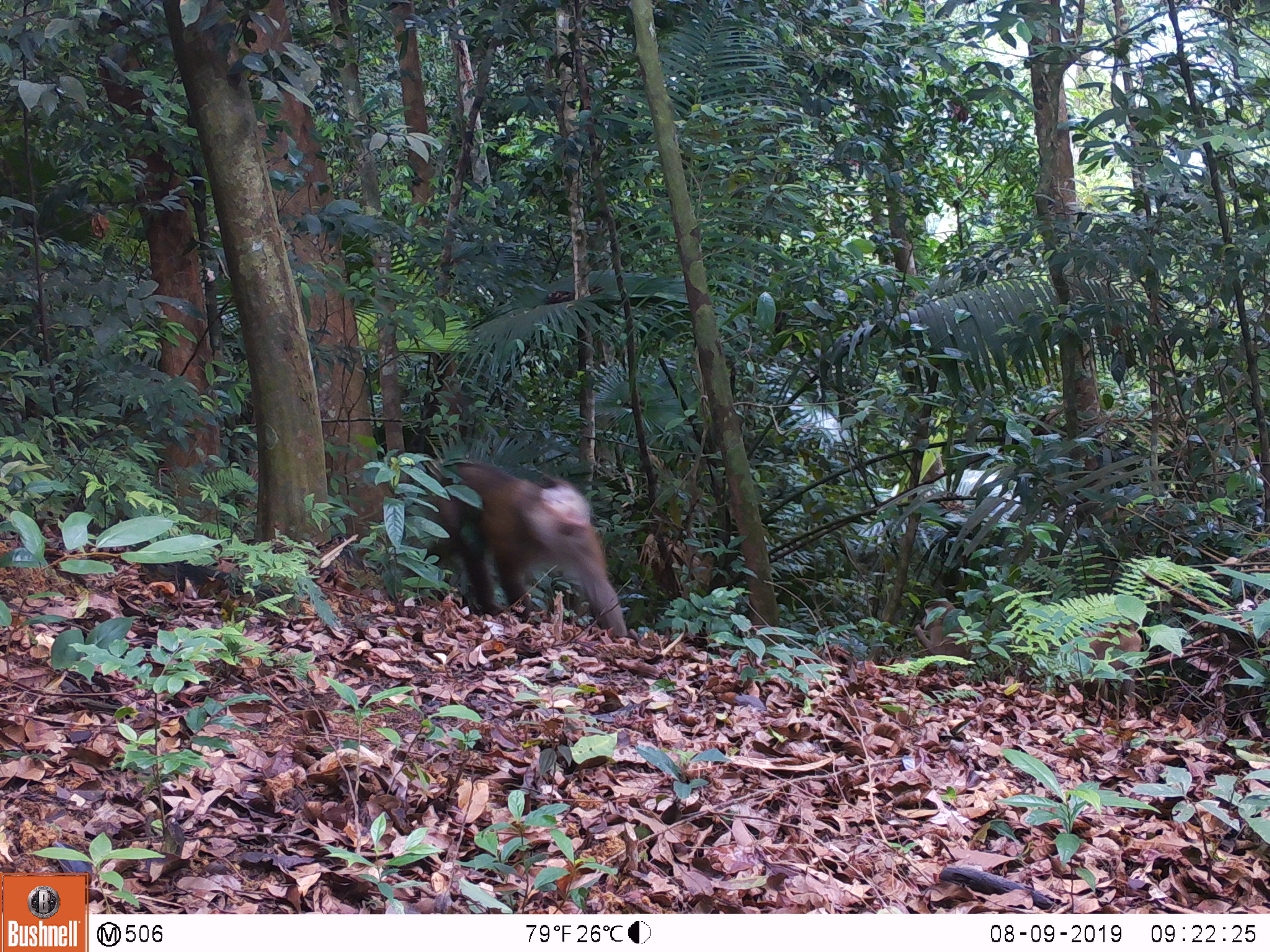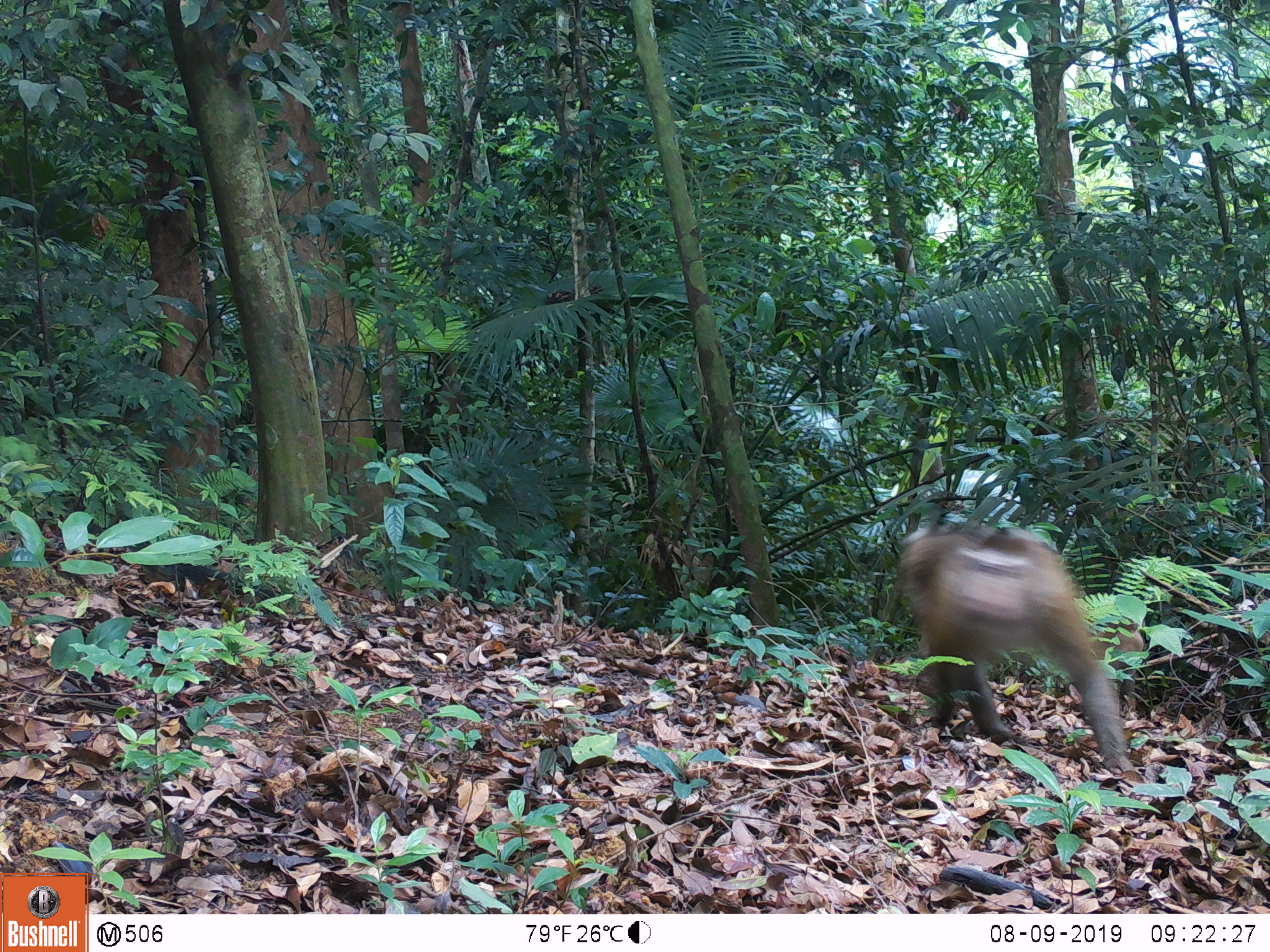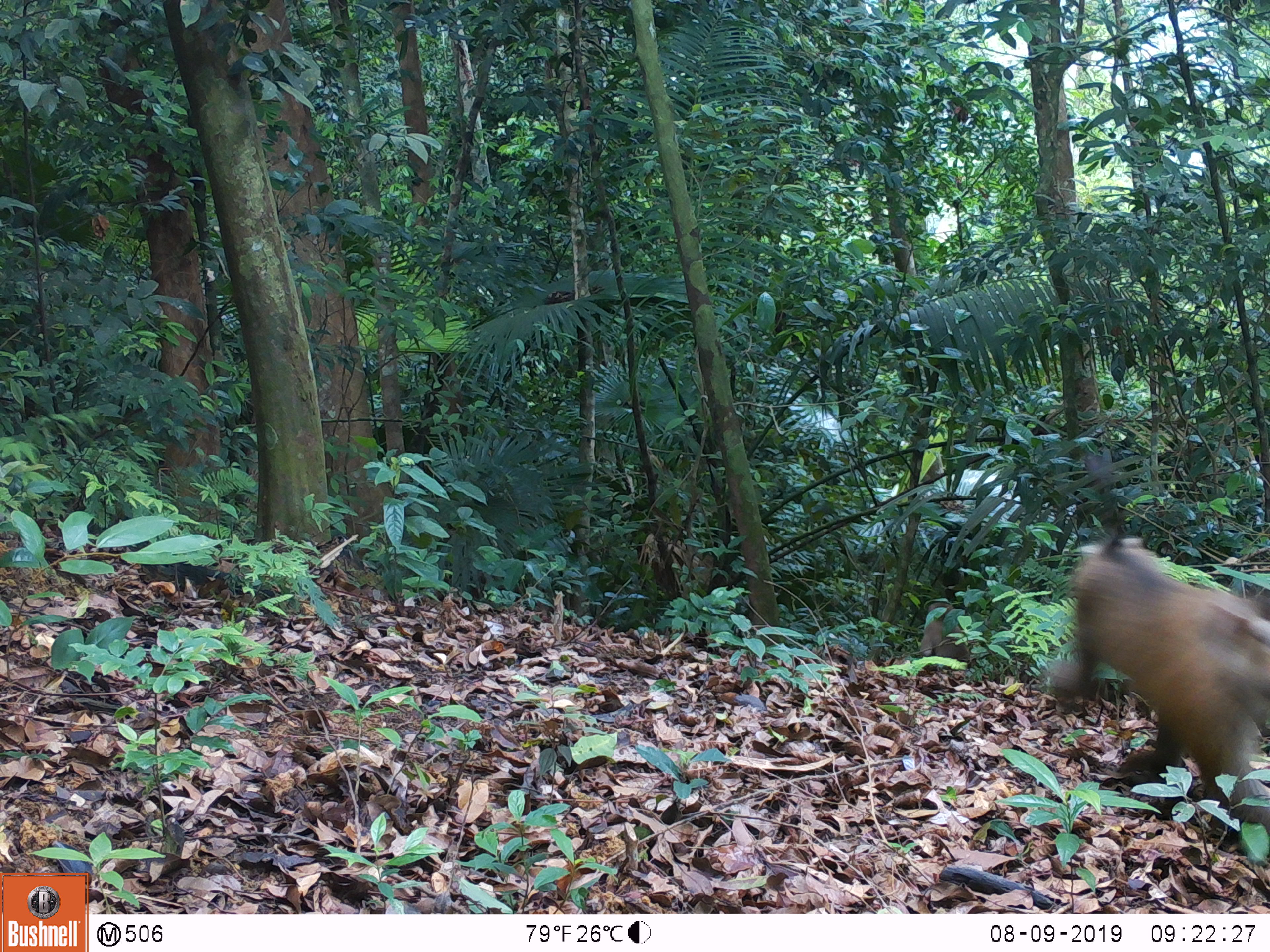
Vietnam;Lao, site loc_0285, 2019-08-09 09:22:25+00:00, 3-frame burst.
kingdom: Animalia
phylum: Chordata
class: Mammalia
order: Primates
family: Cercopithecidae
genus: Macaca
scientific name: Macaca nemestrina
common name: pig-tailed macaque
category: pig tailed macaque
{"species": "pig tailed macaque (pig-tailed macaque) (Macaca nemestrina)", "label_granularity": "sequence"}